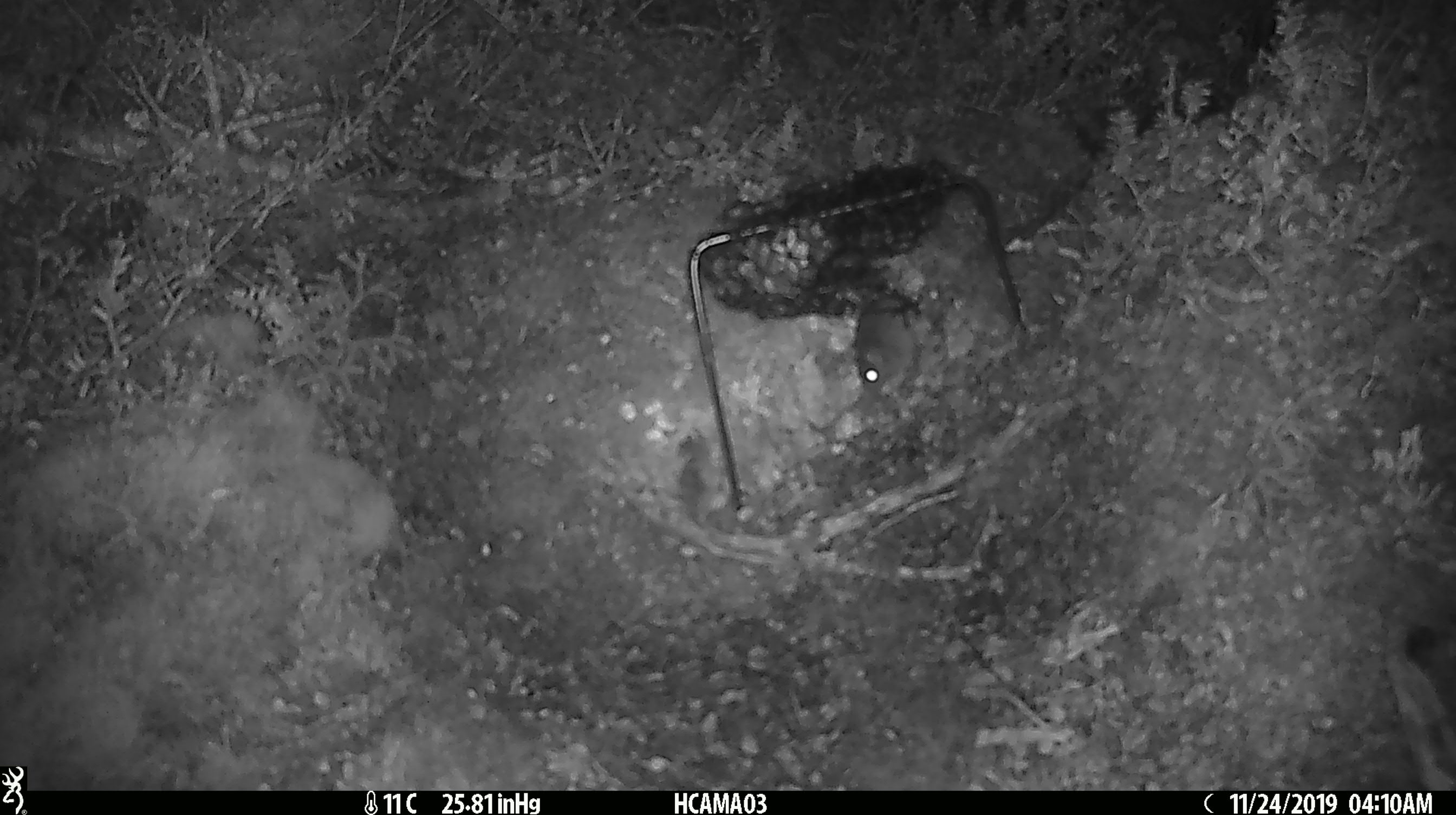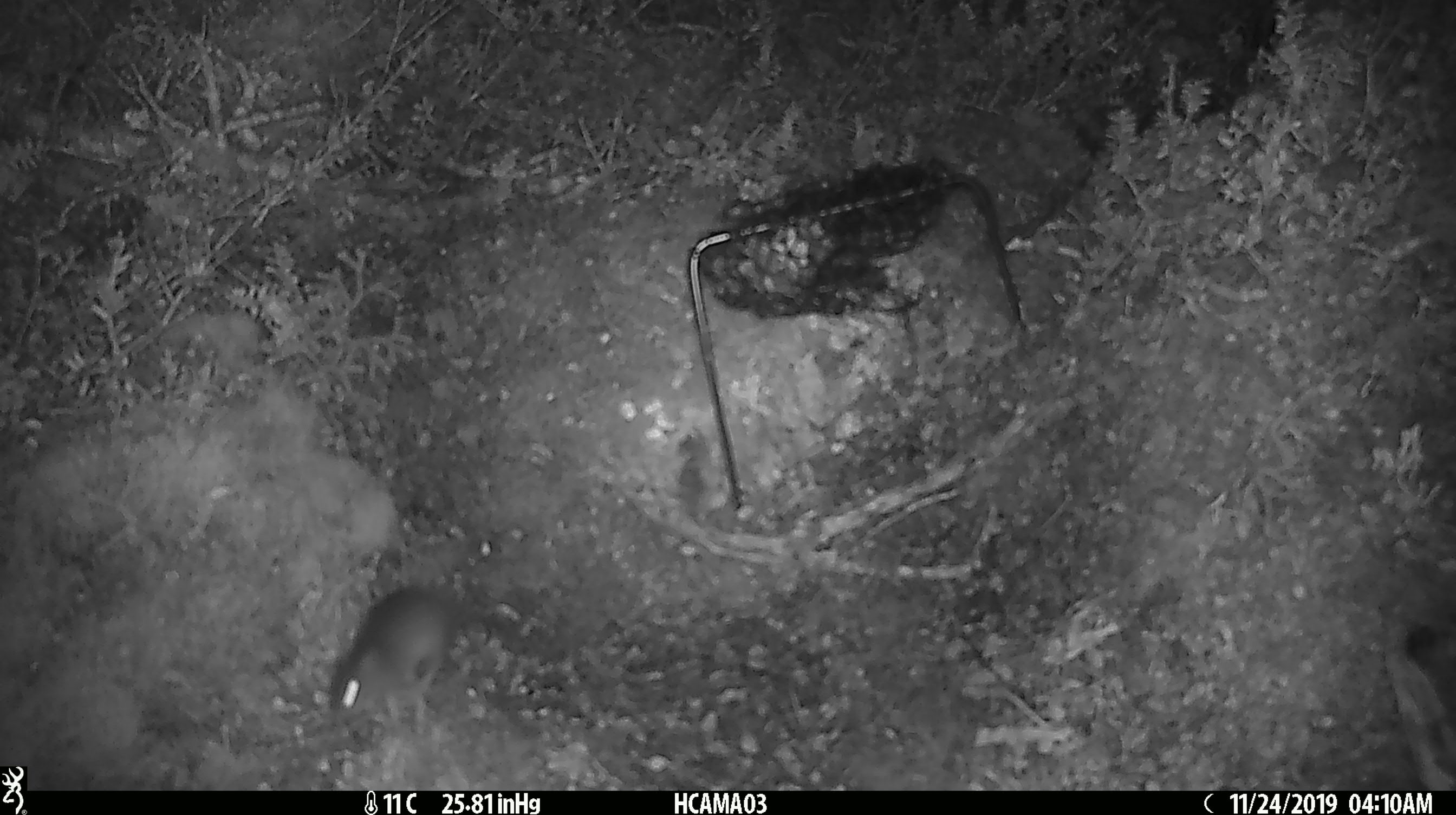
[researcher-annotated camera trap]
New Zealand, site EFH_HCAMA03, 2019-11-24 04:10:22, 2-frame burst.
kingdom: Animalia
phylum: Chordata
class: Mammalia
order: Rodentia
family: Muridae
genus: Mus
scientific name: Mus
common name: mouse